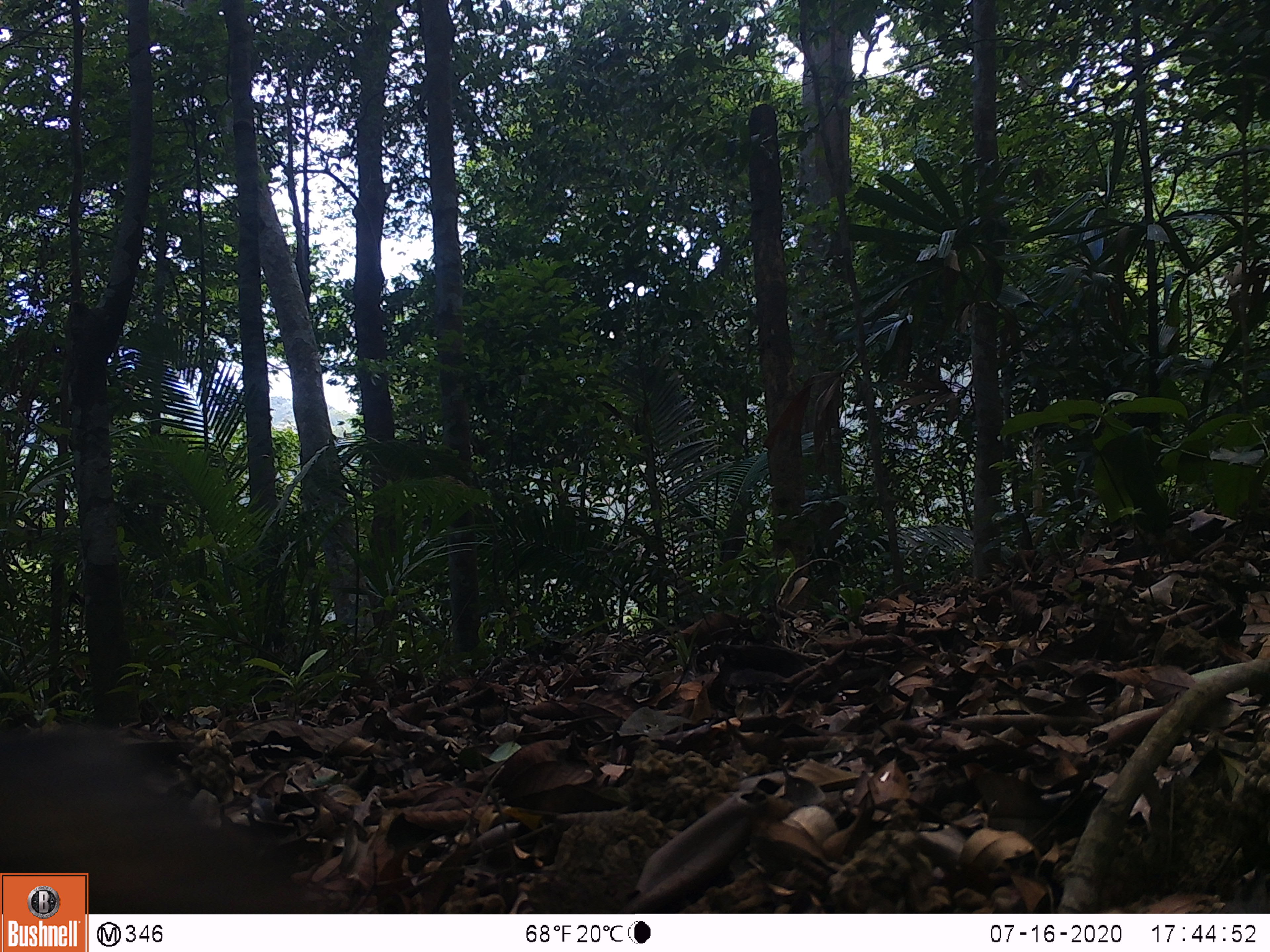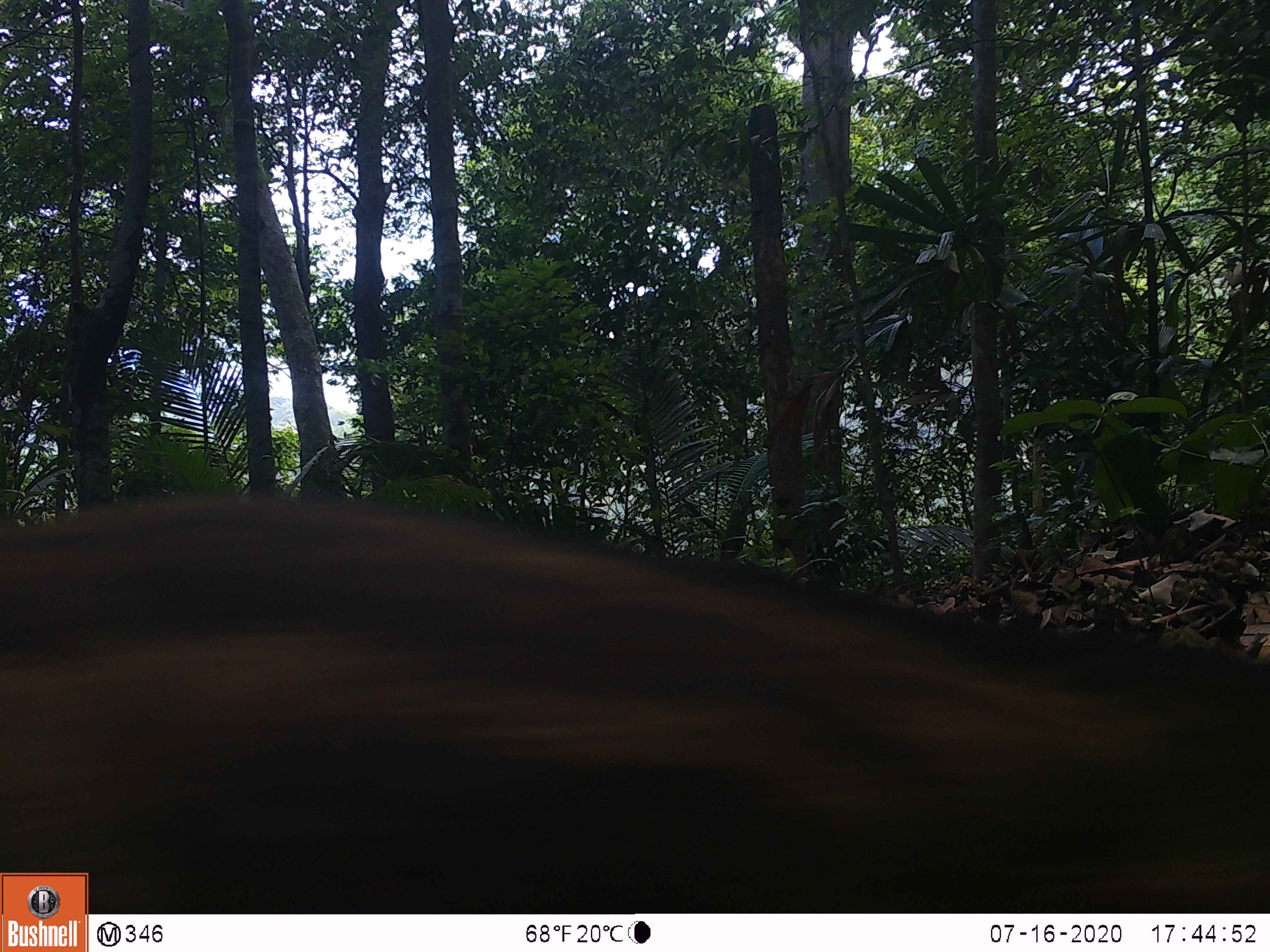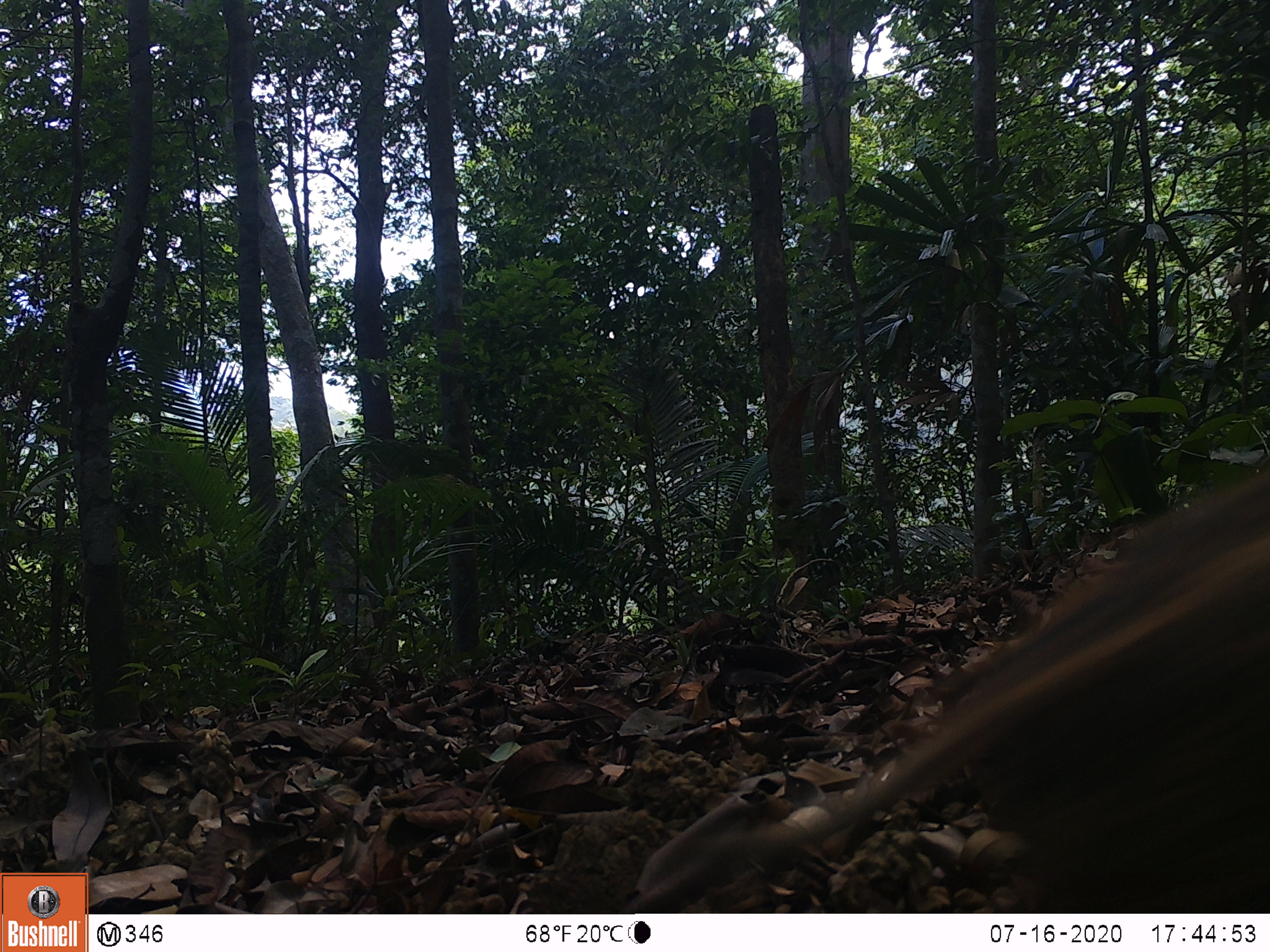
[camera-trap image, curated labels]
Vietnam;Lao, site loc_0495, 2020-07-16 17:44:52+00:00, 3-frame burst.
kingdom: Animalia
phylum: Chordata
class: Mammalia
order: Artiodactyla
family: Suidae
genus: Sus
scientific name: Sus scrofa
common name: eurasian wild pig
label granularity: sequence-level